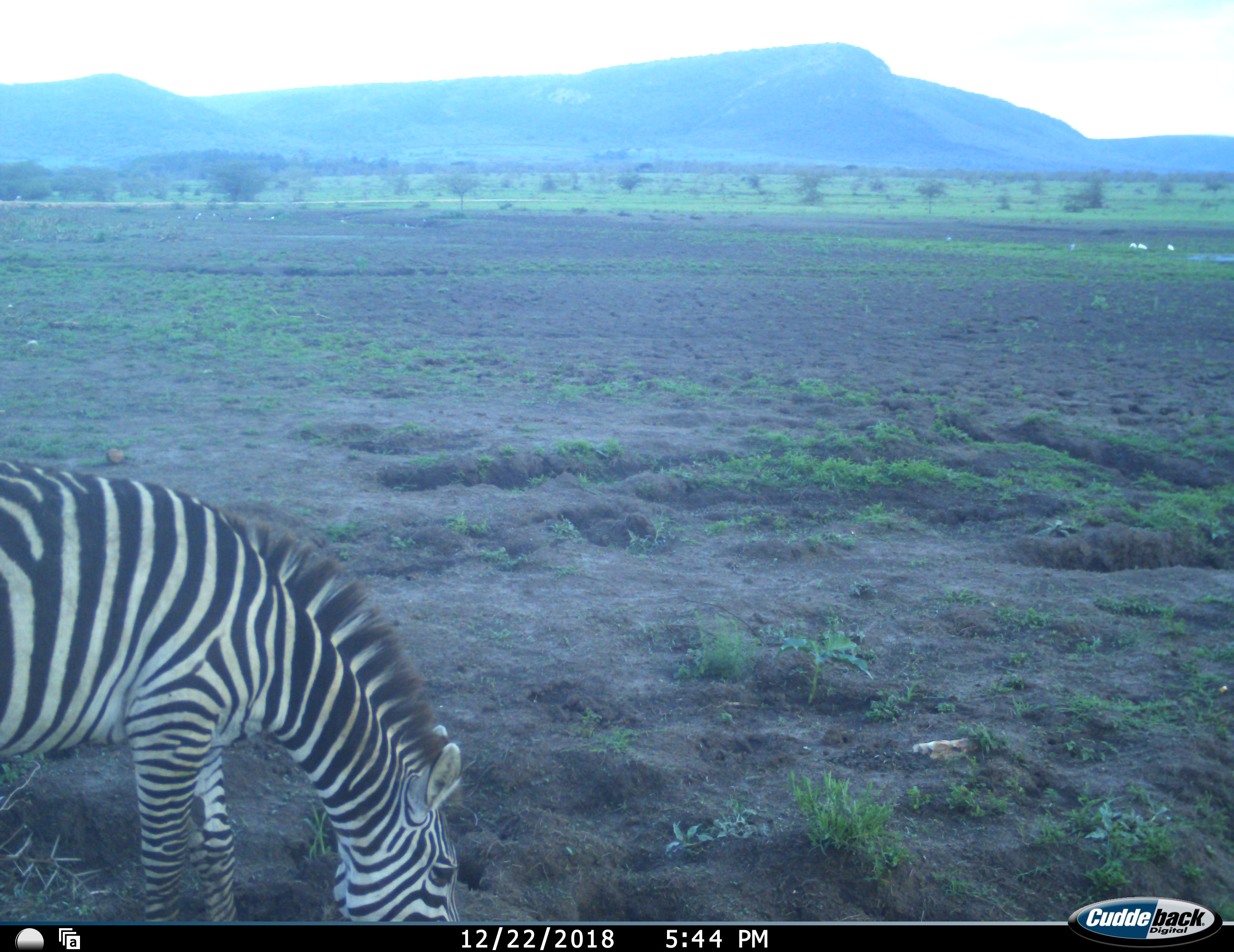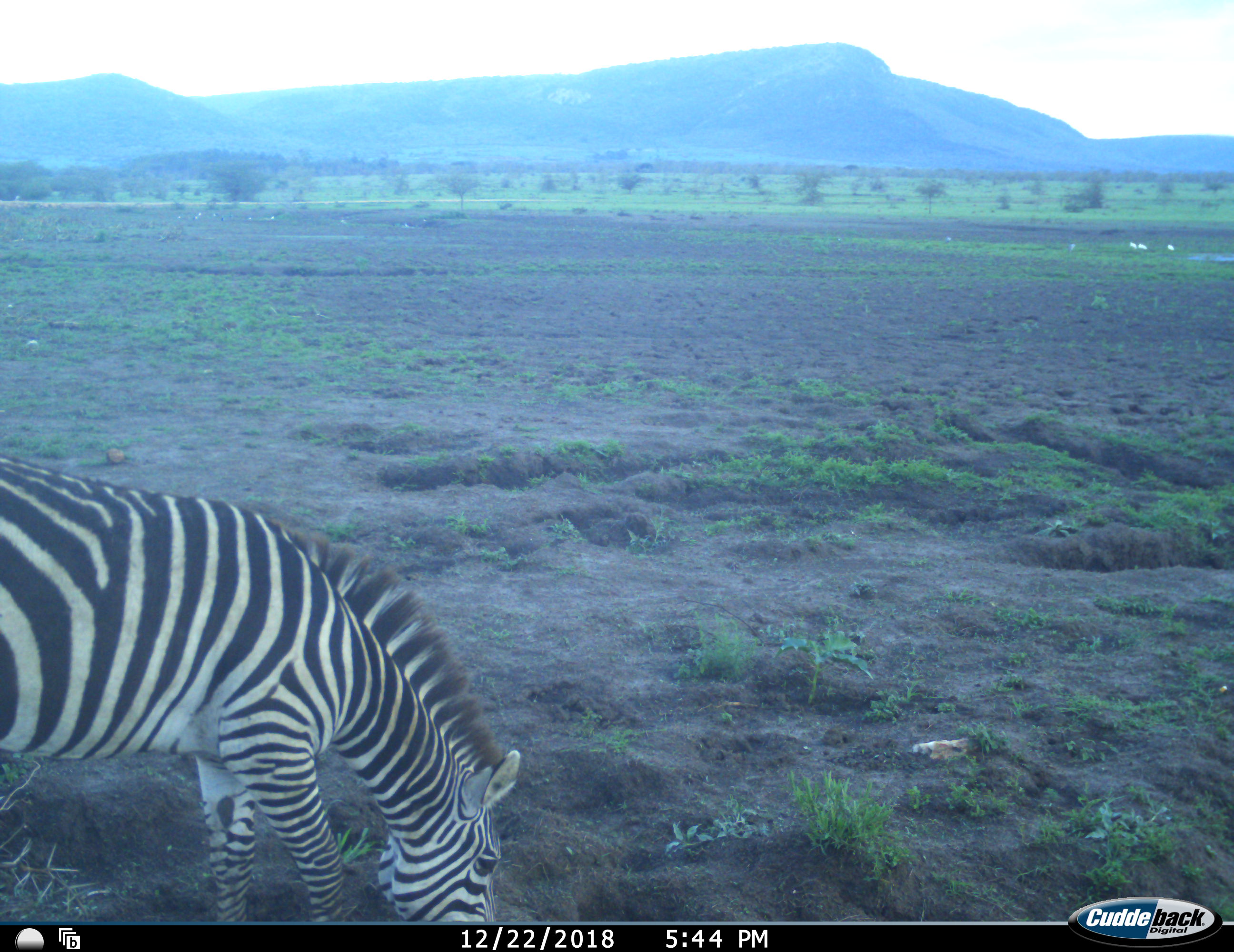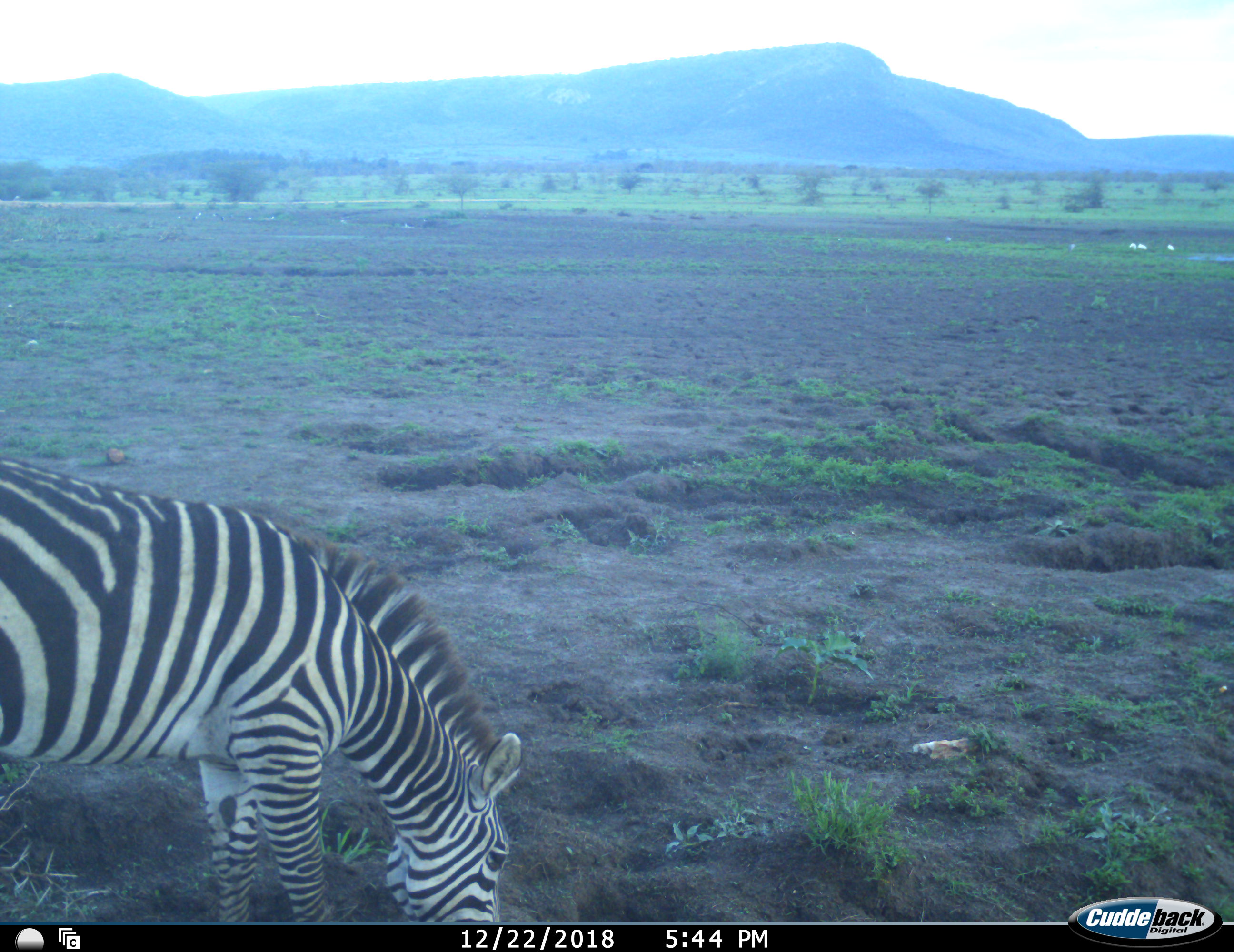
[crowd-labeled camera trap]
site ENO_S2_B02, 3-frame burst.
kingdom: Animalia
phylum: Chordata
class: Mammalia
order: Perissodactyla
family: Equidae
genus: Equus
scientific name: Equus quagga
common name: plains zebra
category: zebraplains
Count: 1.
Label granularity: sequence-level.